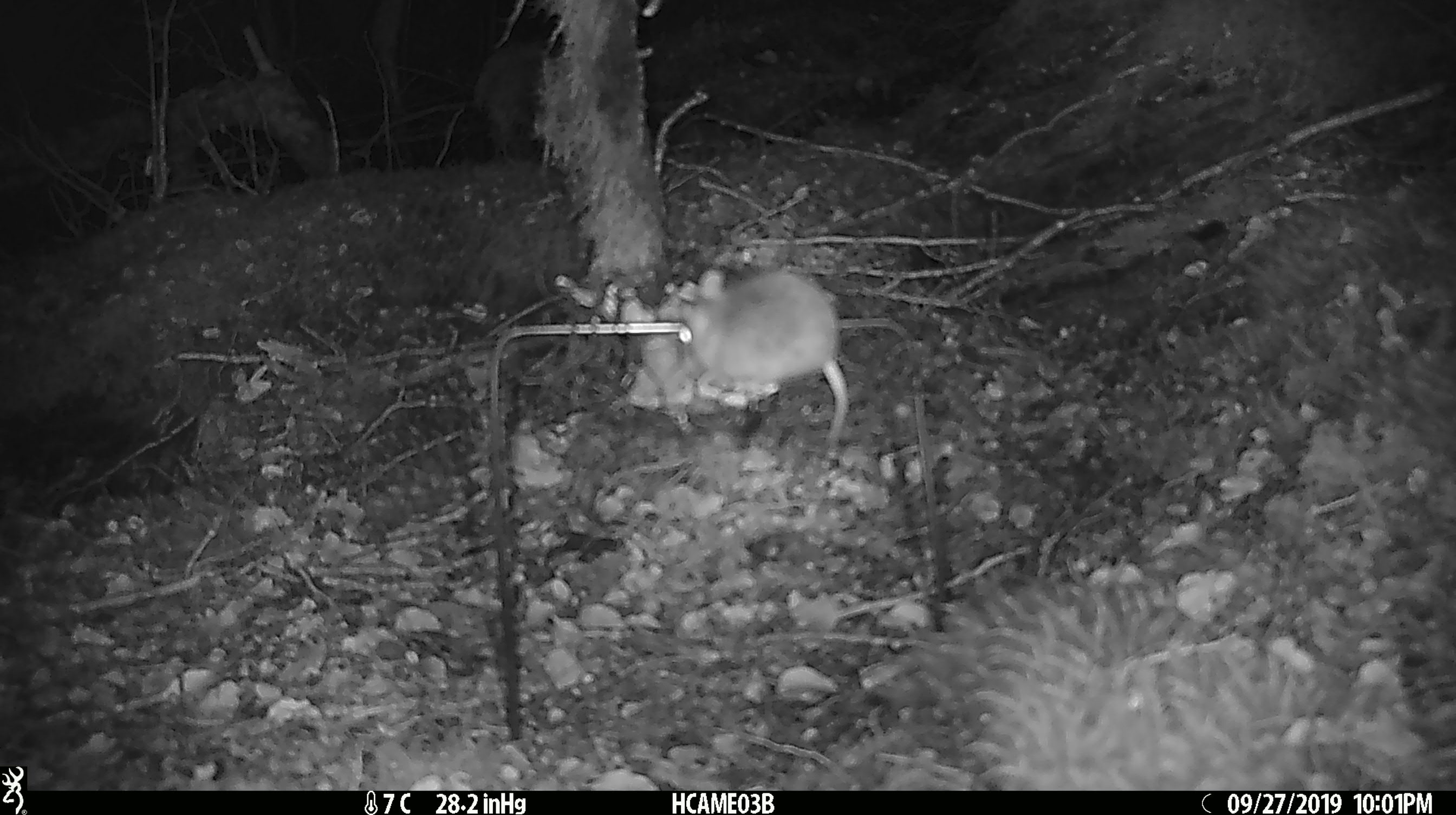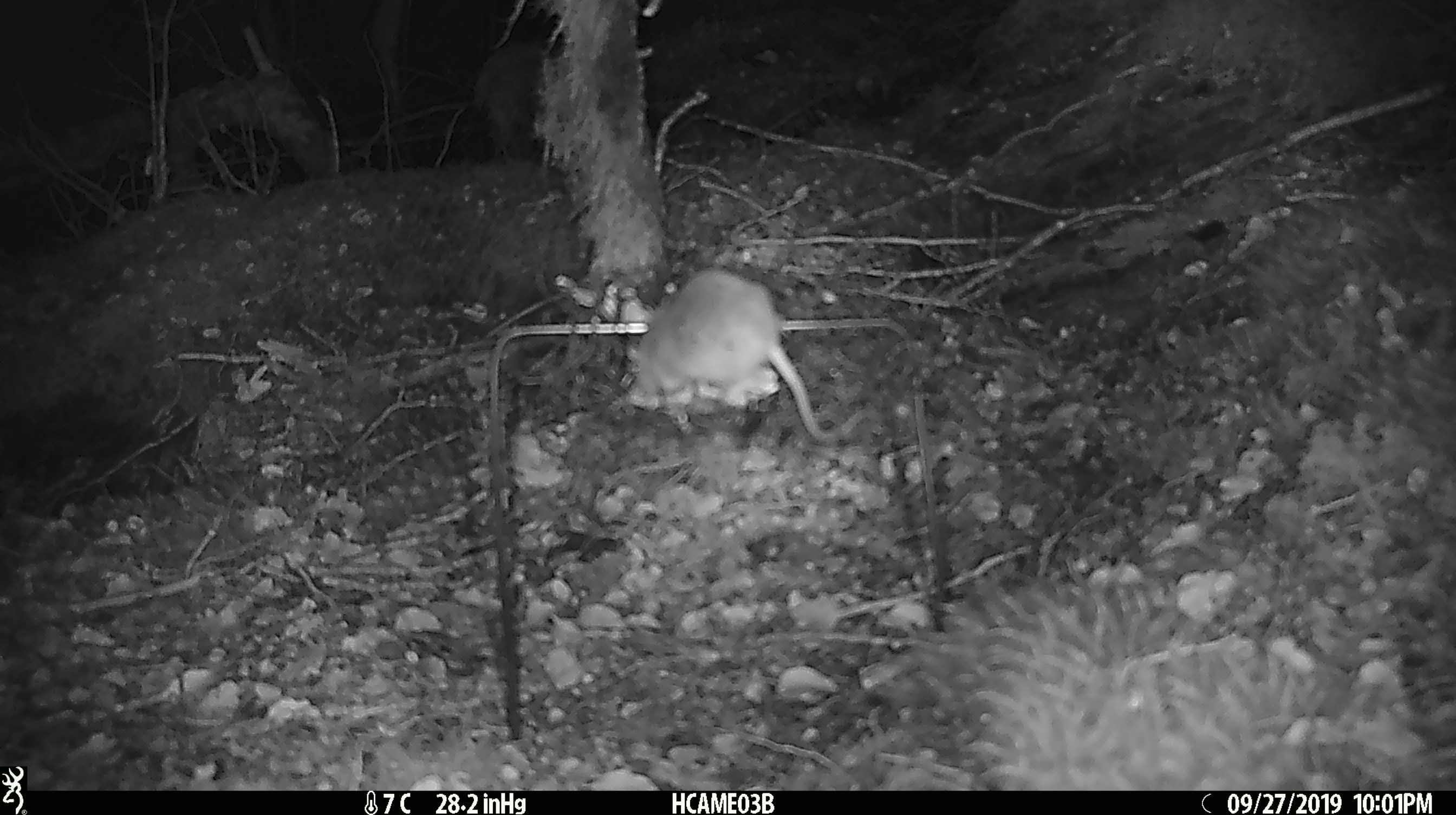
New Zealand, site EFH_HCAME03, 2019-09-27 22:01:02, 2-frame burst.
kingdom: Animalia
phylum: Chordata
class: Mammalia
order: Rodentia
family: Muridae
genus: Mus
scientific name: Mus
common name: mouse